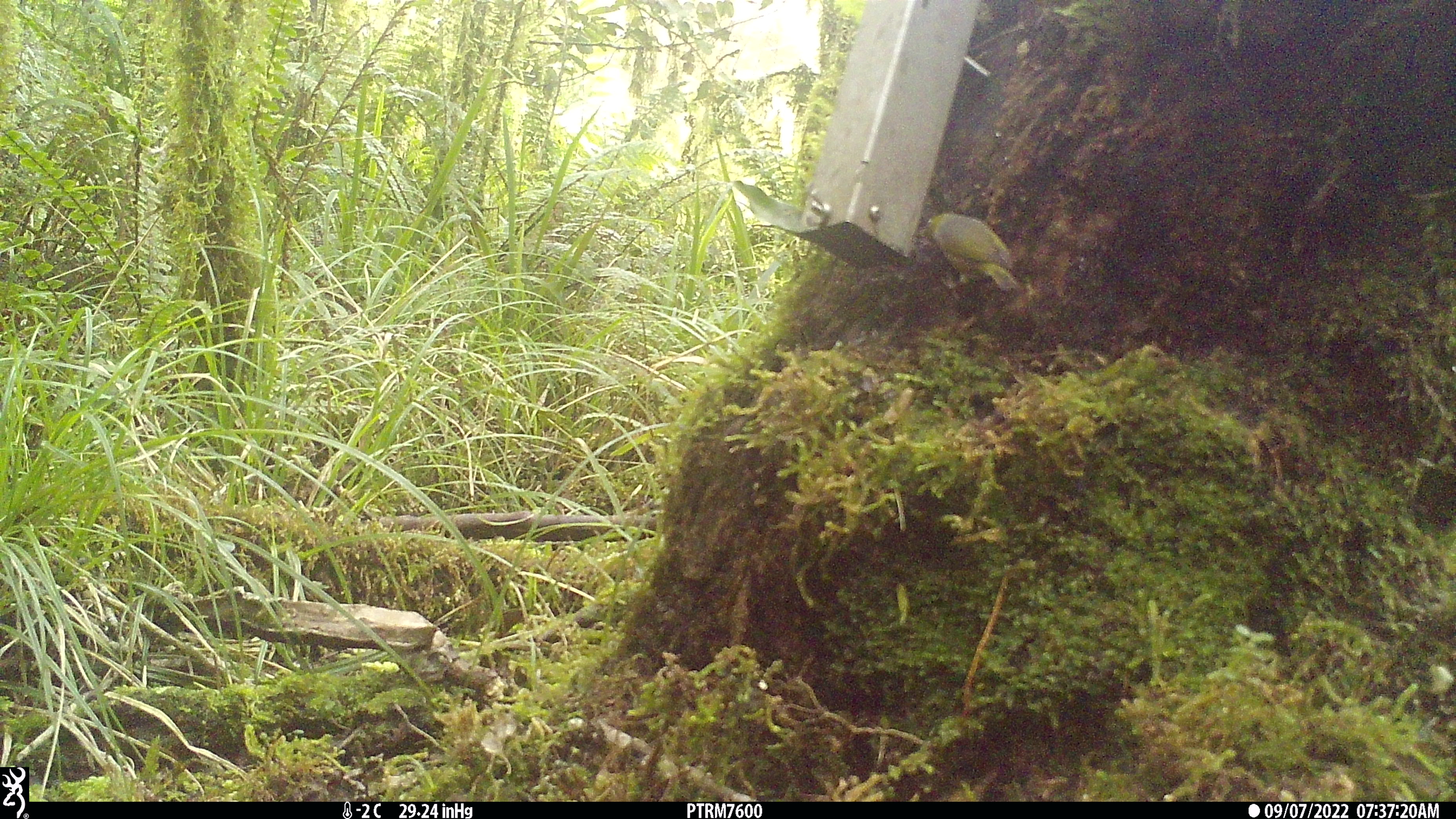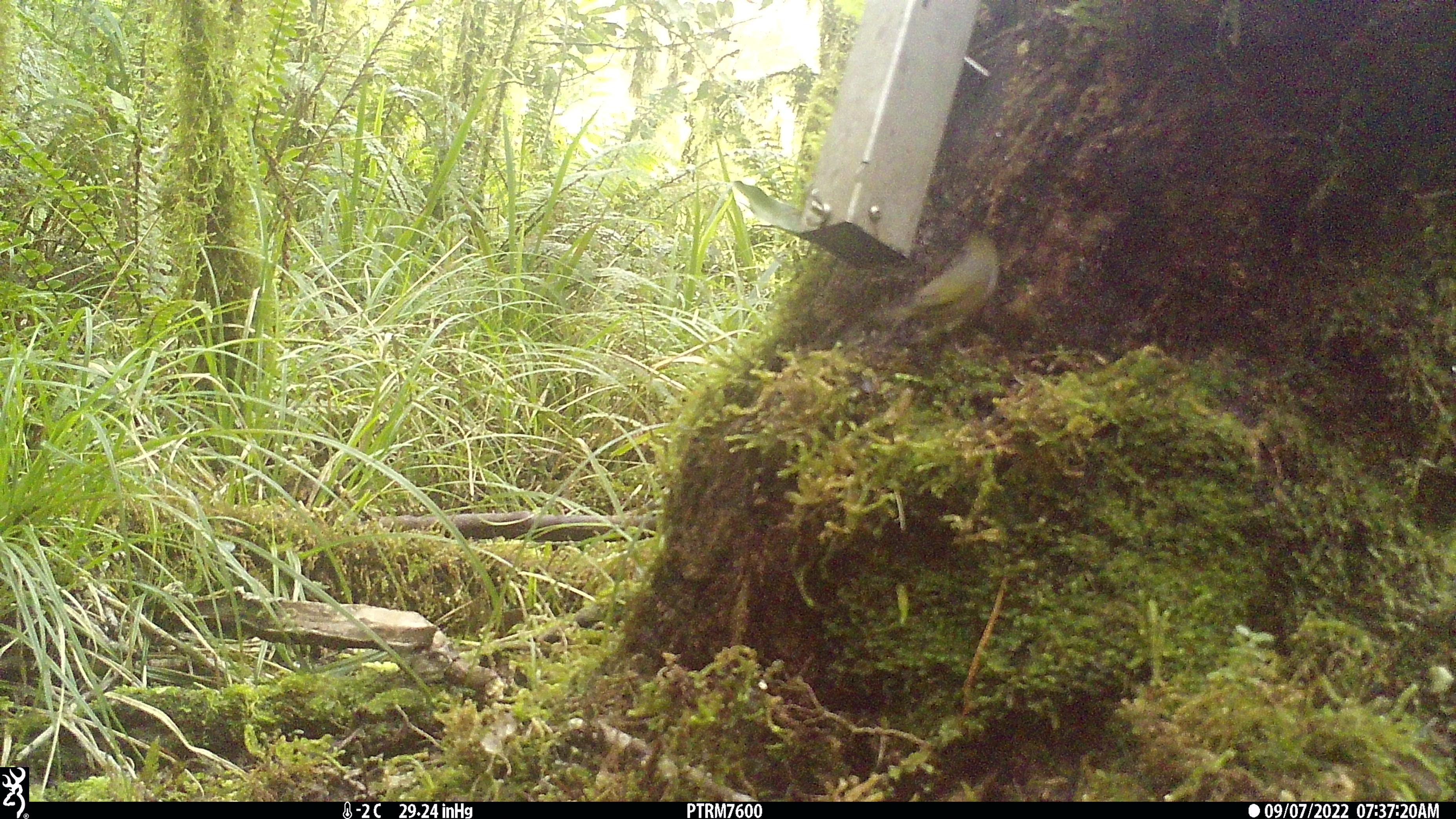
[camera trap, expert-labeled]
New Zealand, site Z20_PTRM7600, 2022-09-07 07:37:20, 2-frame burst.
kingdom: Animalia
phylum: Chordata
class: Aves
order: Passeriformes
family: Zosteropidae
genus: Zosterops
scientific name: Zosterops lateralis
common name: silvereye